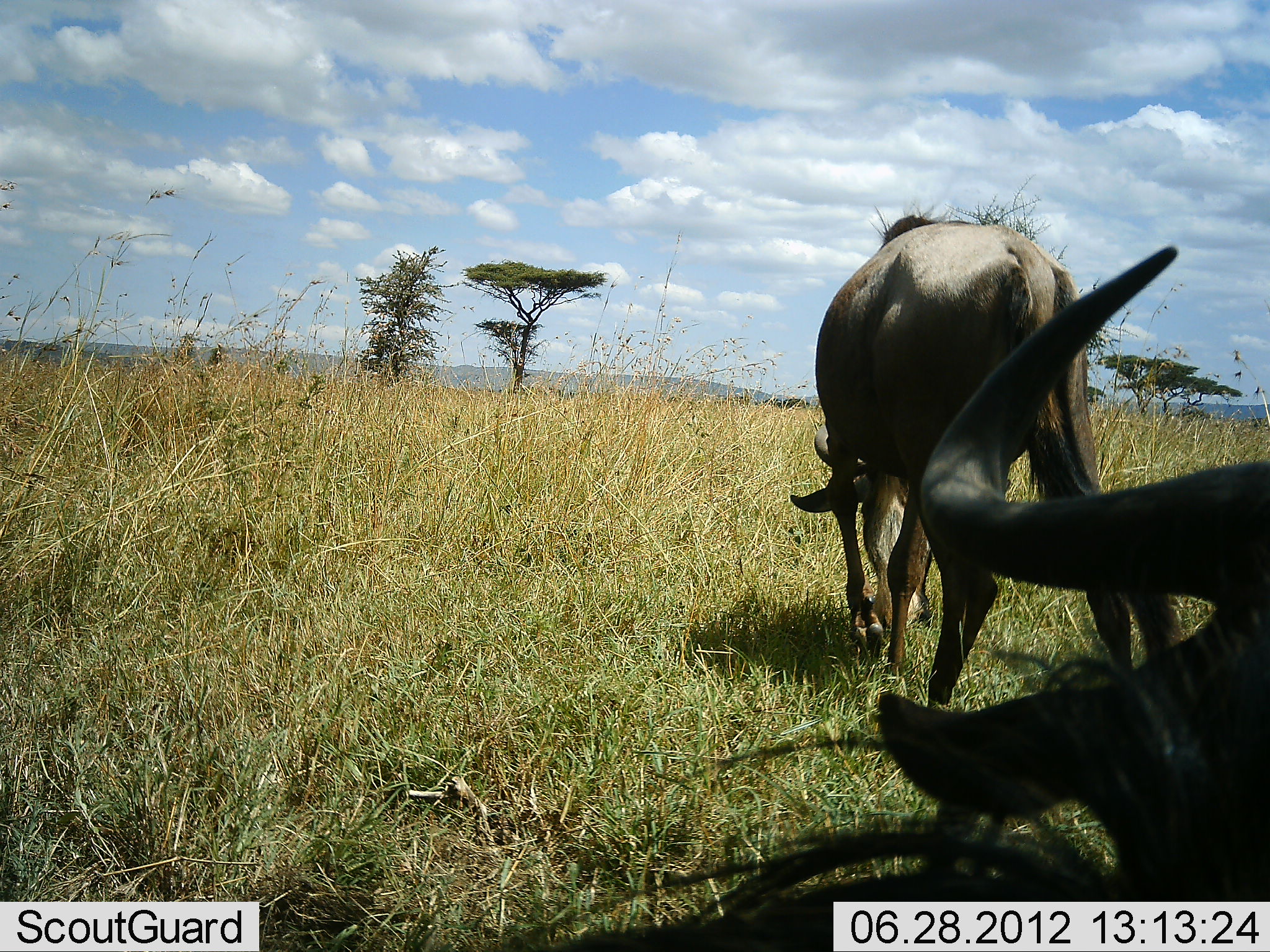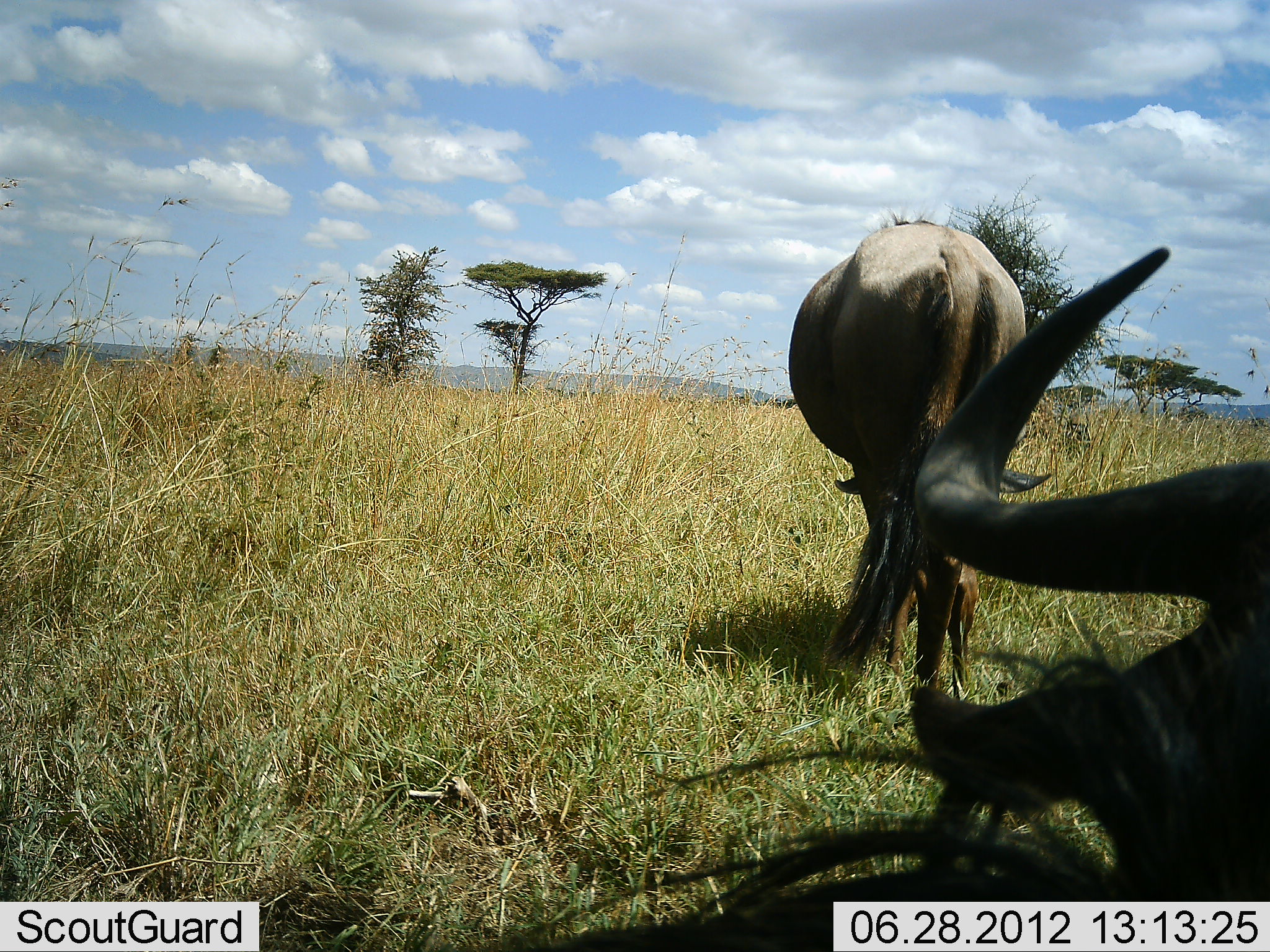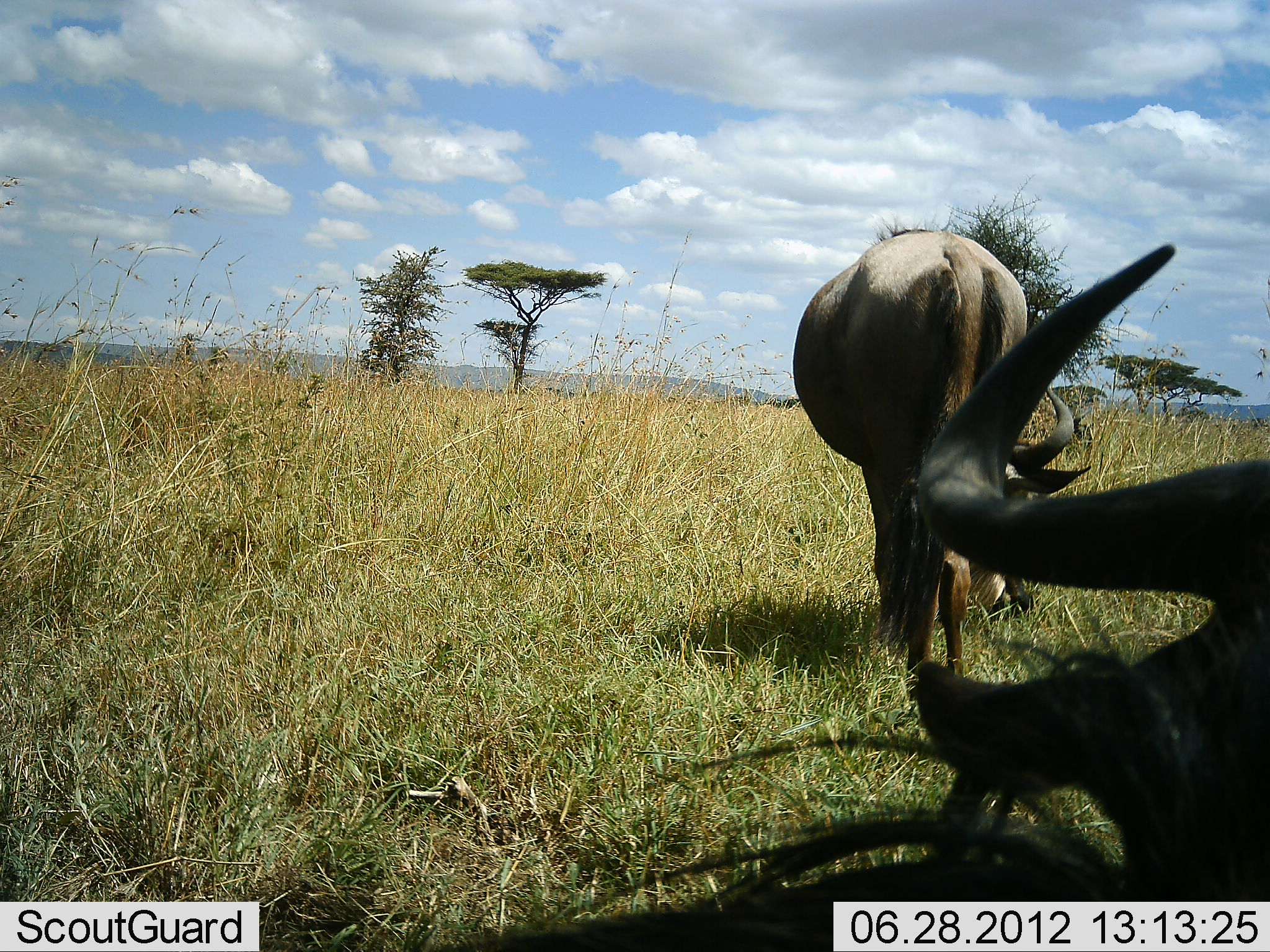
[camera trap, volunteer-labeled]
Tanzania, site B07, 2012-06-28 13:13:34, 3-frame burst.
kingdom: Animalia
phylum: Chordata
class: Mammalia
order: Artiodactyla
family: Bovidae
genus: Connochaetes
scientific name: Connochaetes taurinus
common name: blue wildebeest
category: wildebeest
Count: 2.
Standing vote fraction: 30%.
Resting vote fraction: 60%.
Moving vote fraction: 20%.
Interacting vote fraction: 0%.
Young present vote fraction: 0%.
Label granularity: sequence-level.